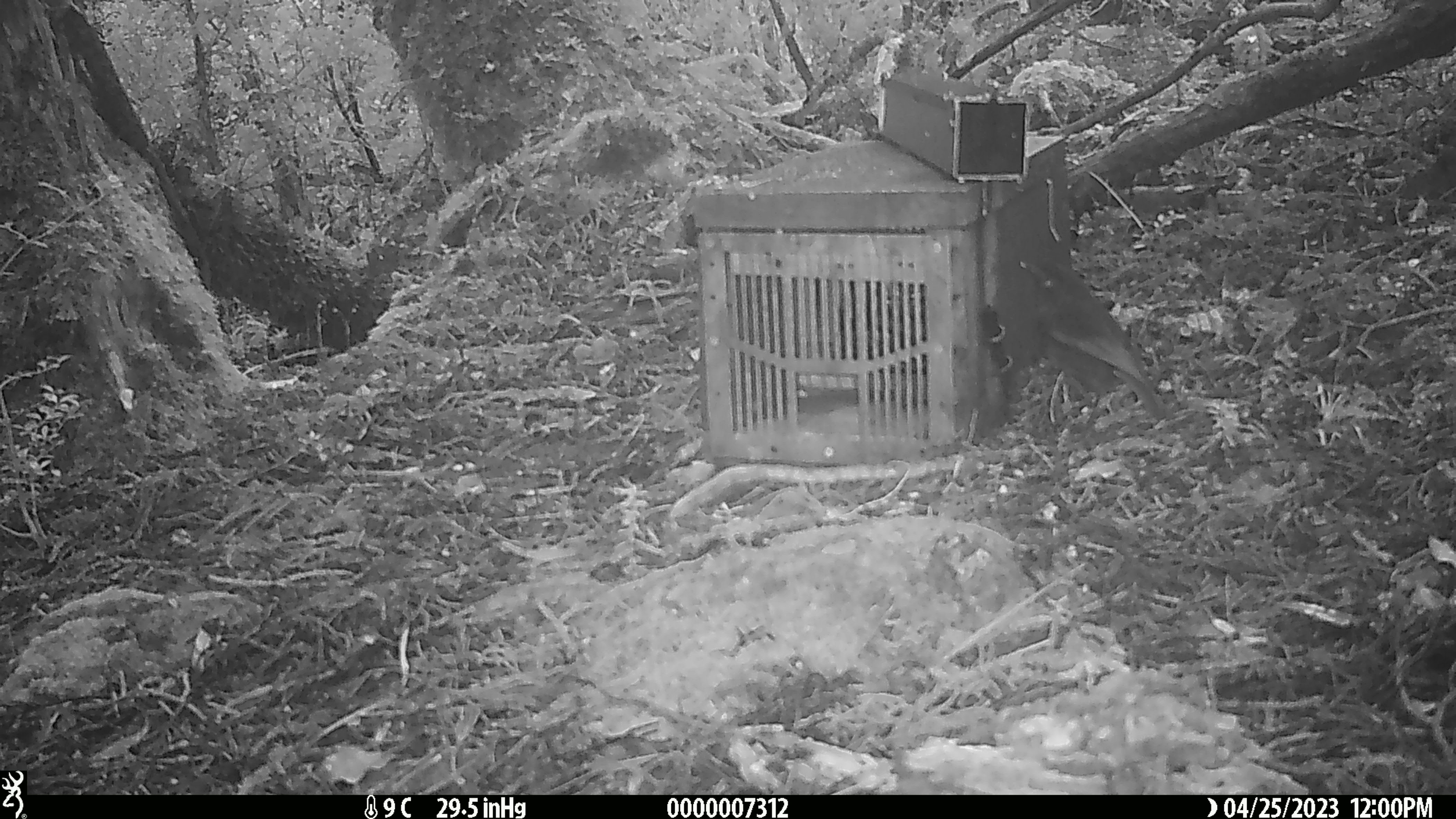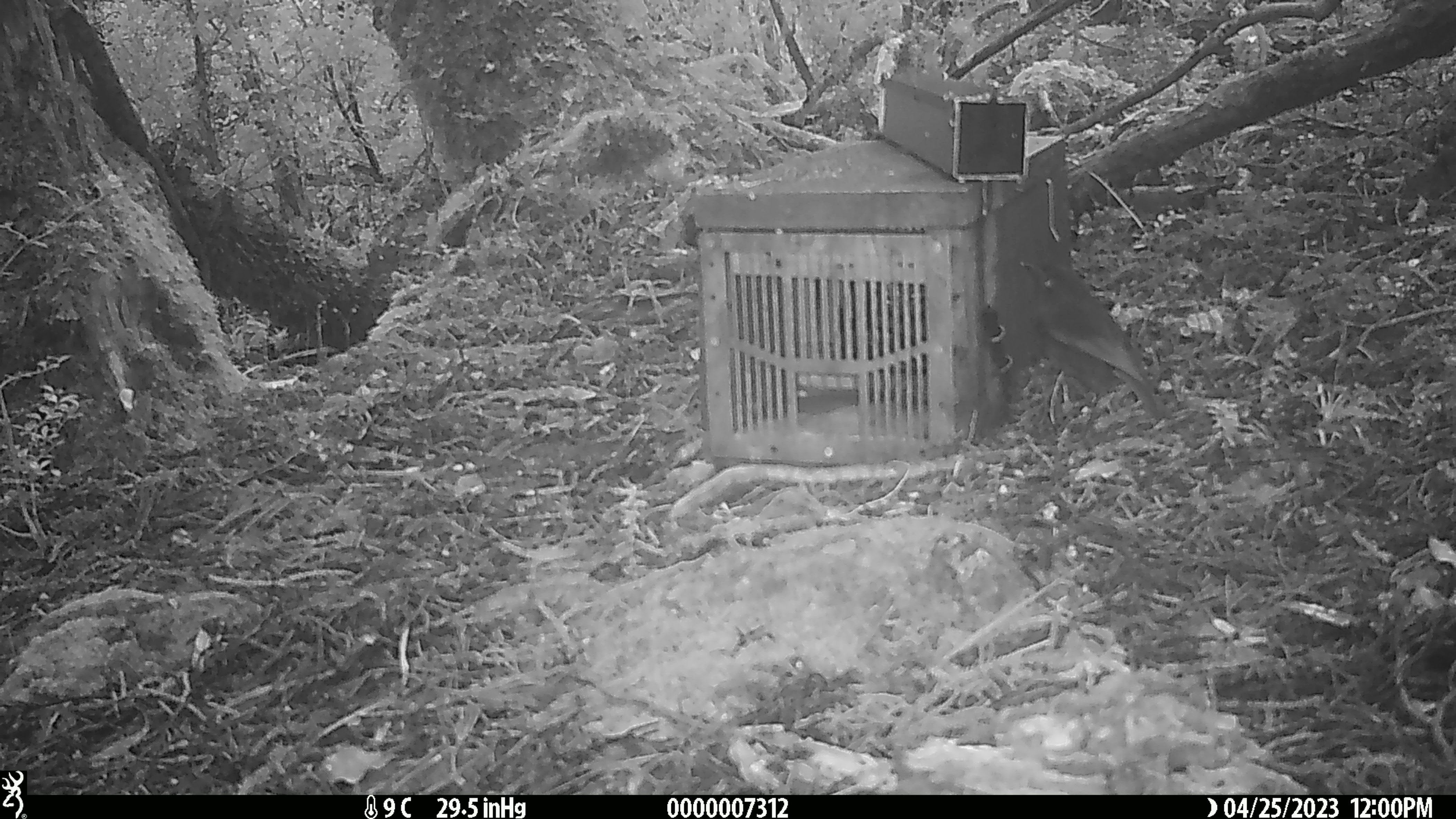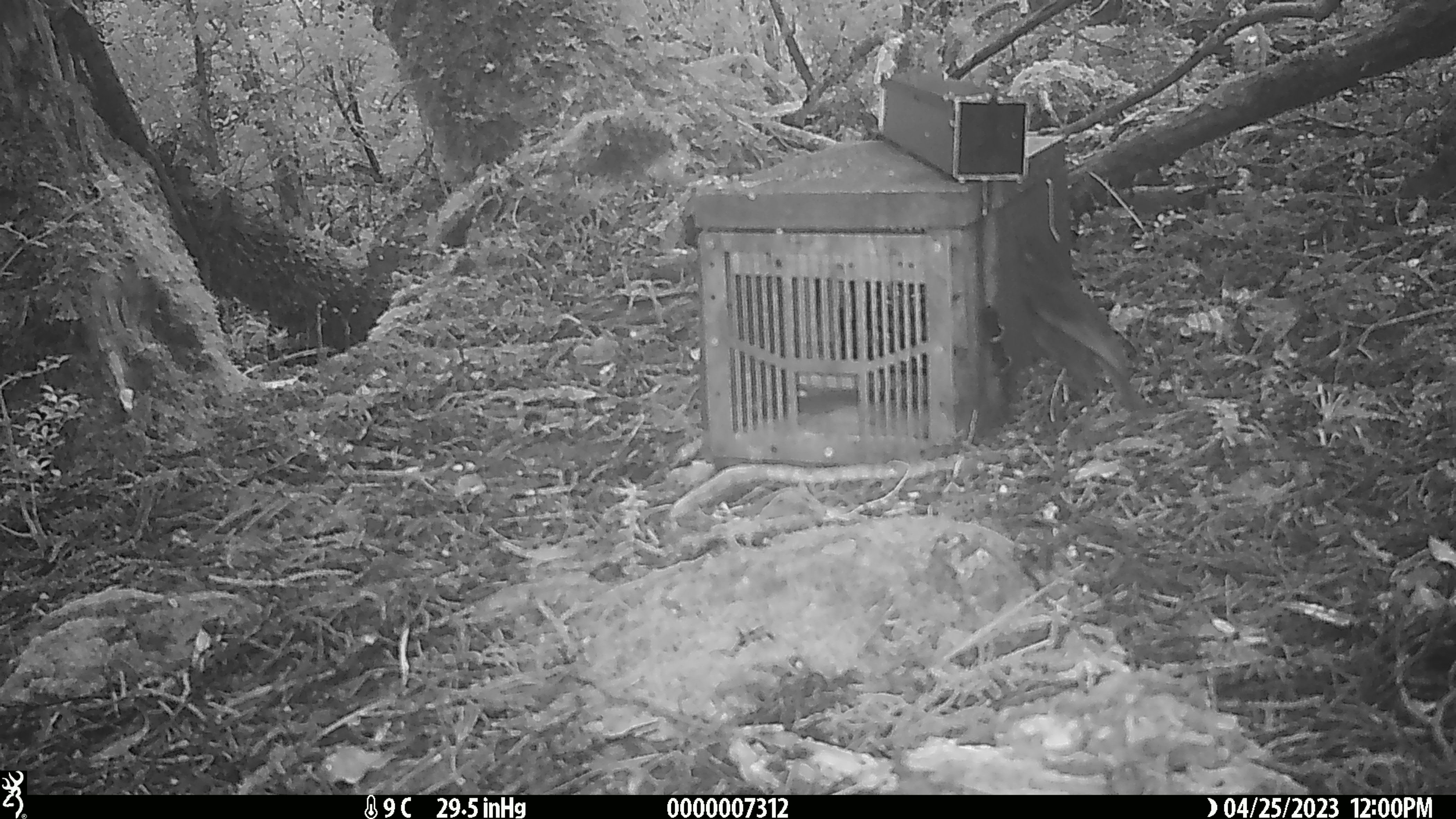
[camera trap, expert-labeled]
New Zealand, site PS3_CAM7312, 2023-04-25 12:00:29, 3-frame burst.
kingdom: Animalia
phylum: Chordata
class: Aves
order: Passeriformes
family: Petroicidae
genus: Petroica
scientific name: Petroica australis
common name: new zealand robin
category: robin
Robin (new zealand robin) (Petroica australis).